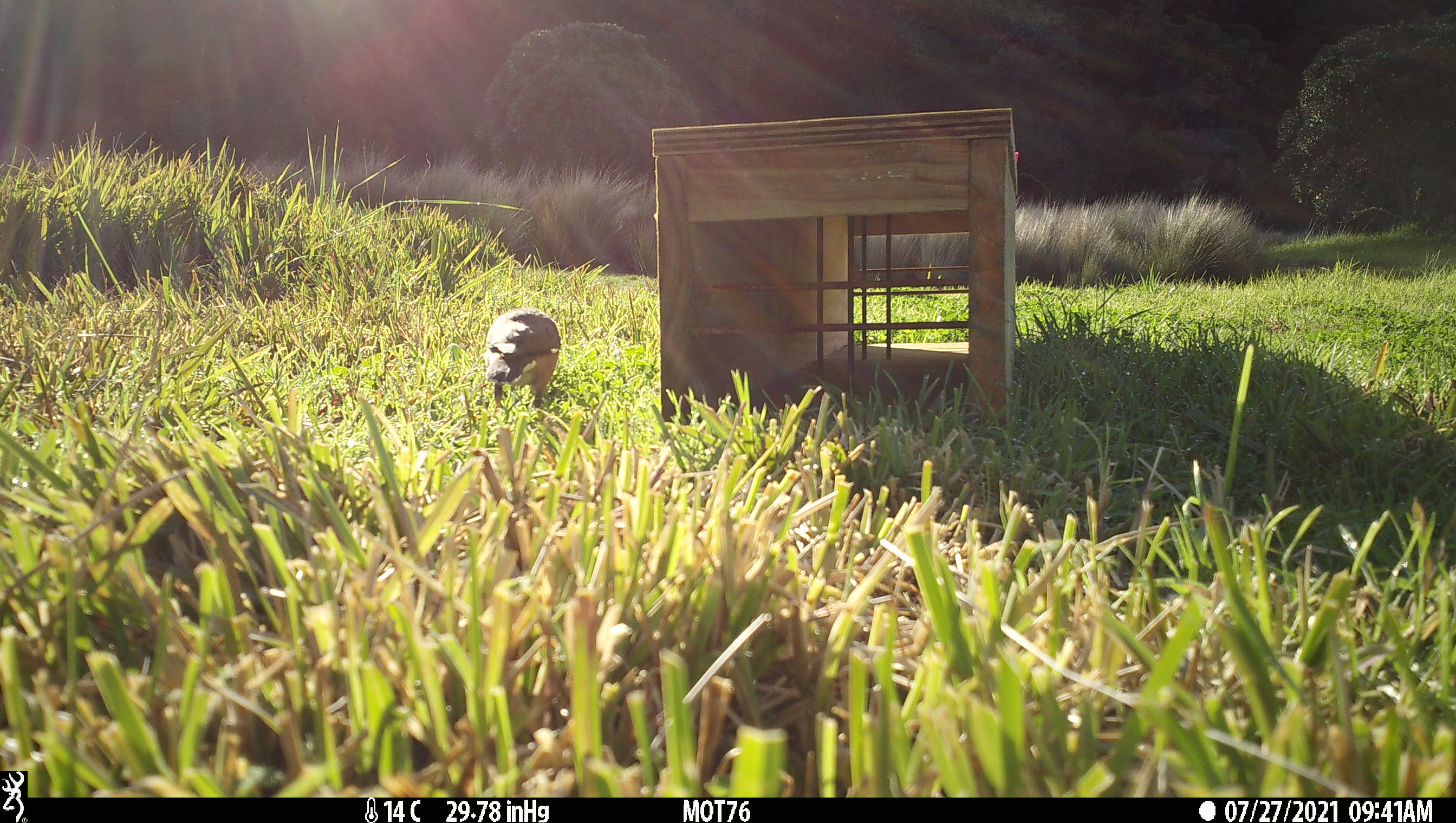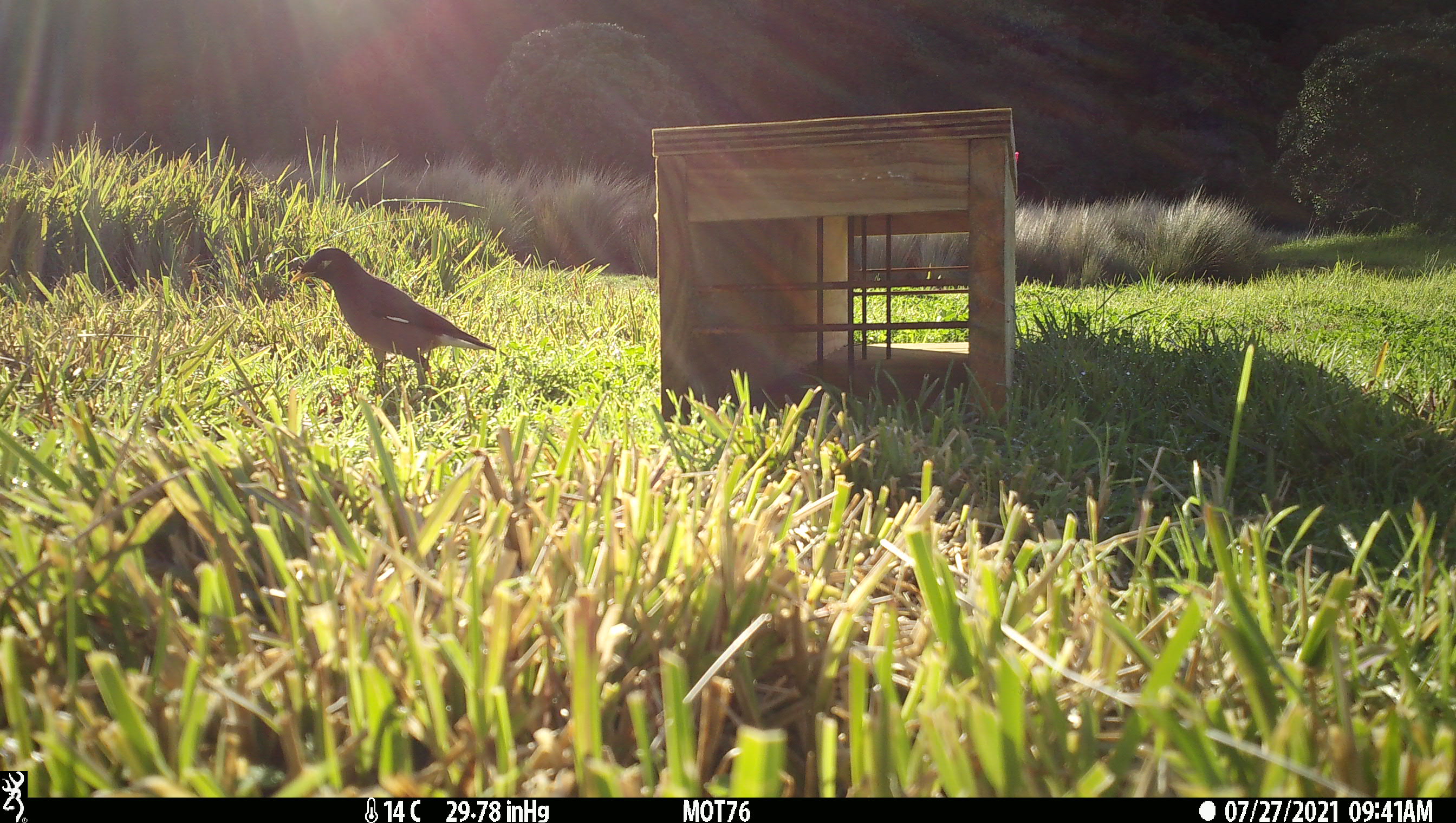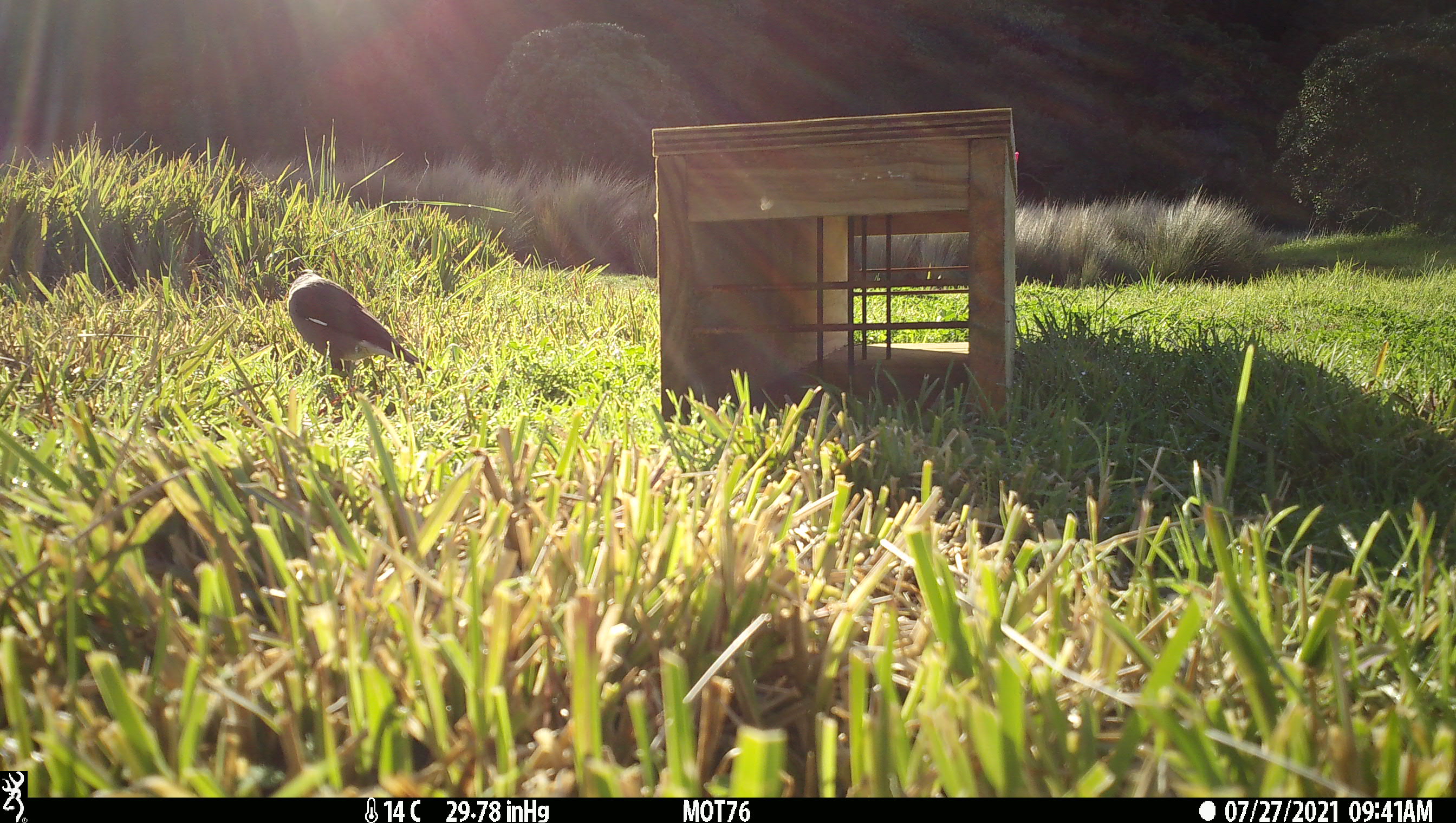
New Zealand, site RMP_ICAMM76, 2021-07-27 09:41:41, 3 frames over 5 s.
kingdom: Animalia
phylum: Chordata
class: Aves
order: Passeriformes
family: Sturnidae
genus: Acridotheres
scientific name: Acridotheres tristis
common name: common myna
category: myna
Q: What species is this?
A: Myna (common myna) (Acridotheres tristis).